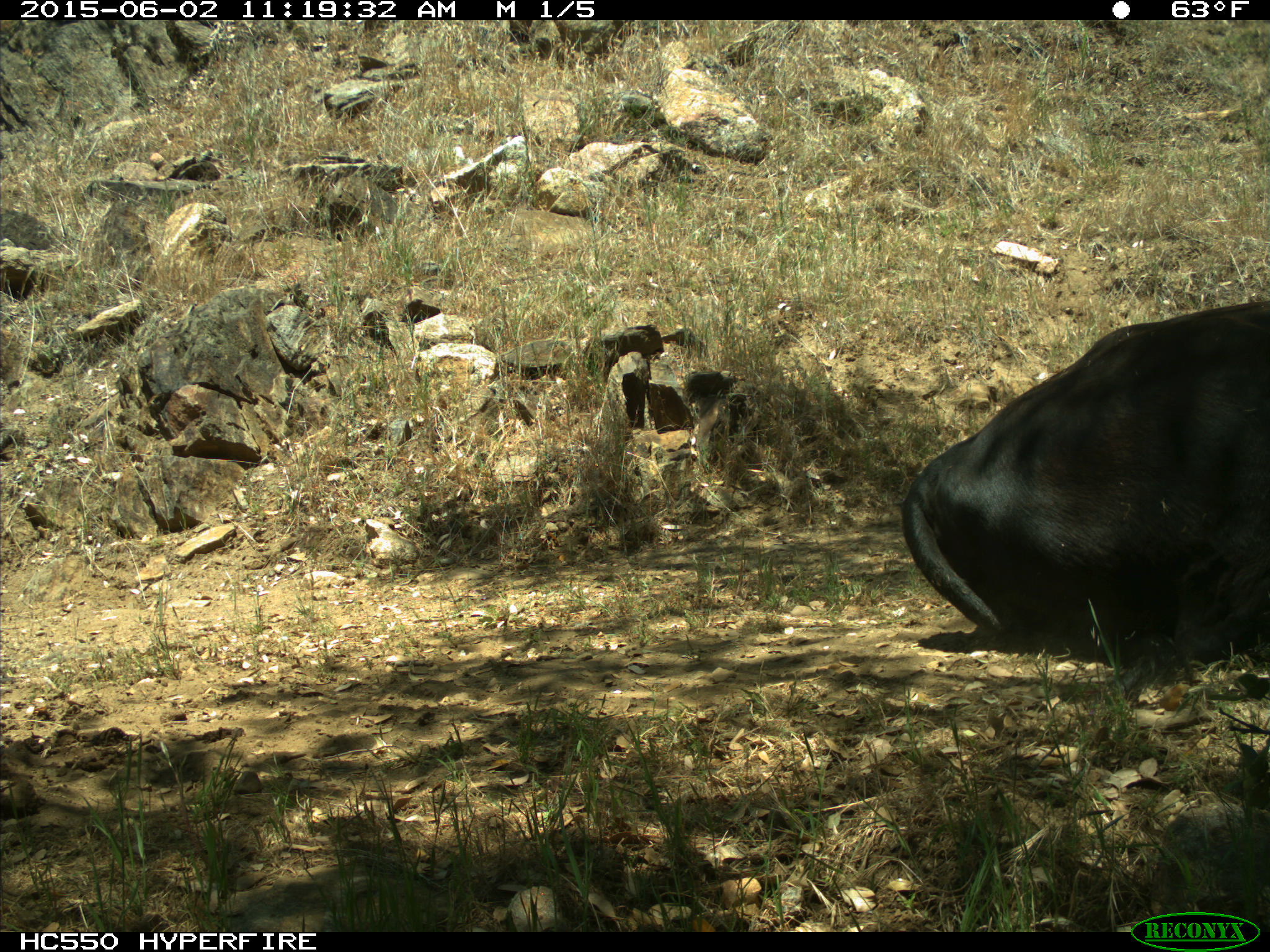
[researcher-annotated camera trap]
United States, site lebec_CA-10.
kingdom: Animalia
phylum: Chordata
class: Mammalia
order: Artiodactyla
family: Bovidae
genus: Bos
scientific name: Bos taurus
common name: domestic cow